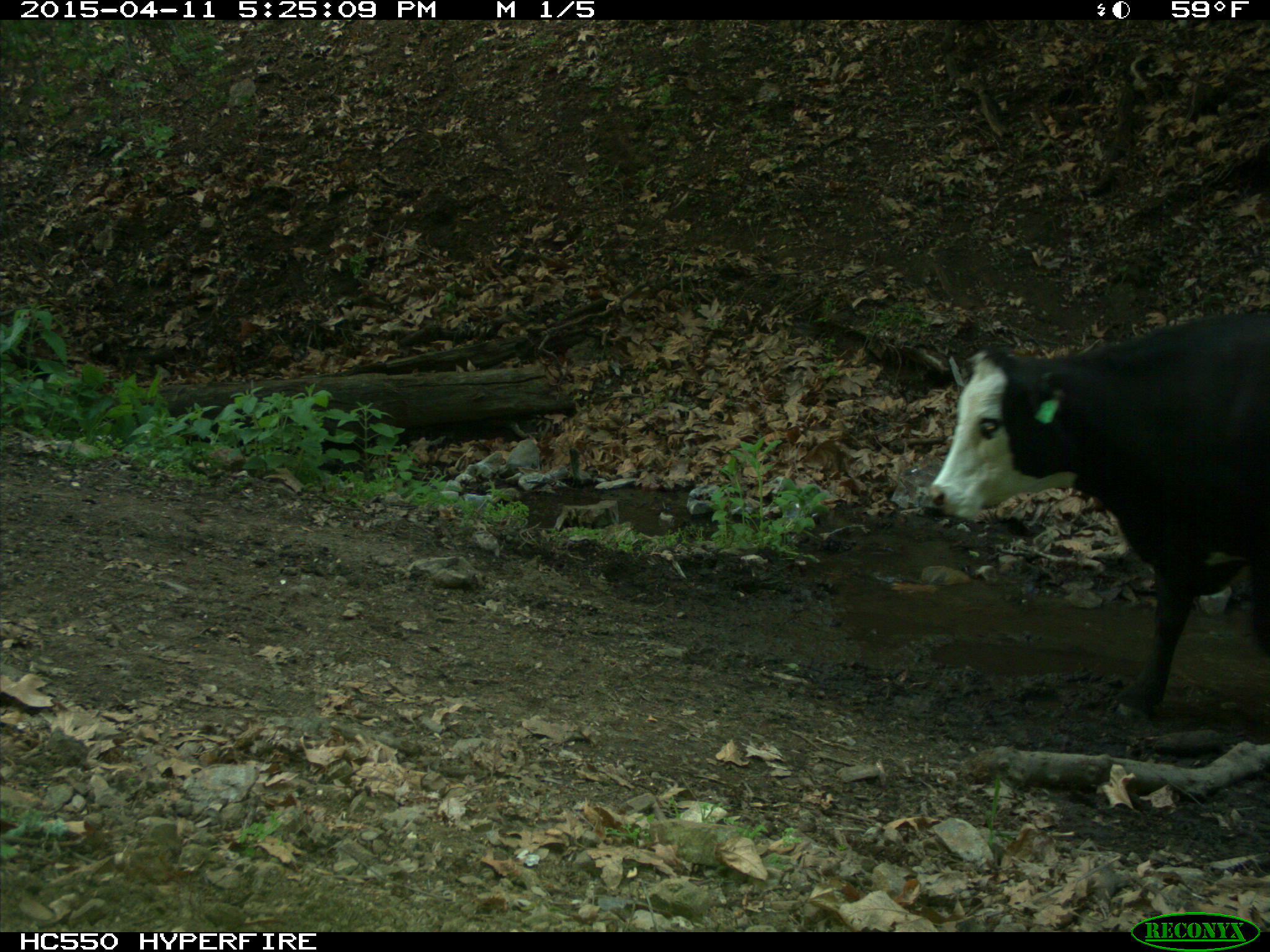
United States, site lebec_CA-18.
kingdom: Animalia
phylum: Chordata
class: Mammalia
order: Artiodactyla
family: Bovidae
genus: Bos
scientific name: Bos taurus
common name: domestic cow